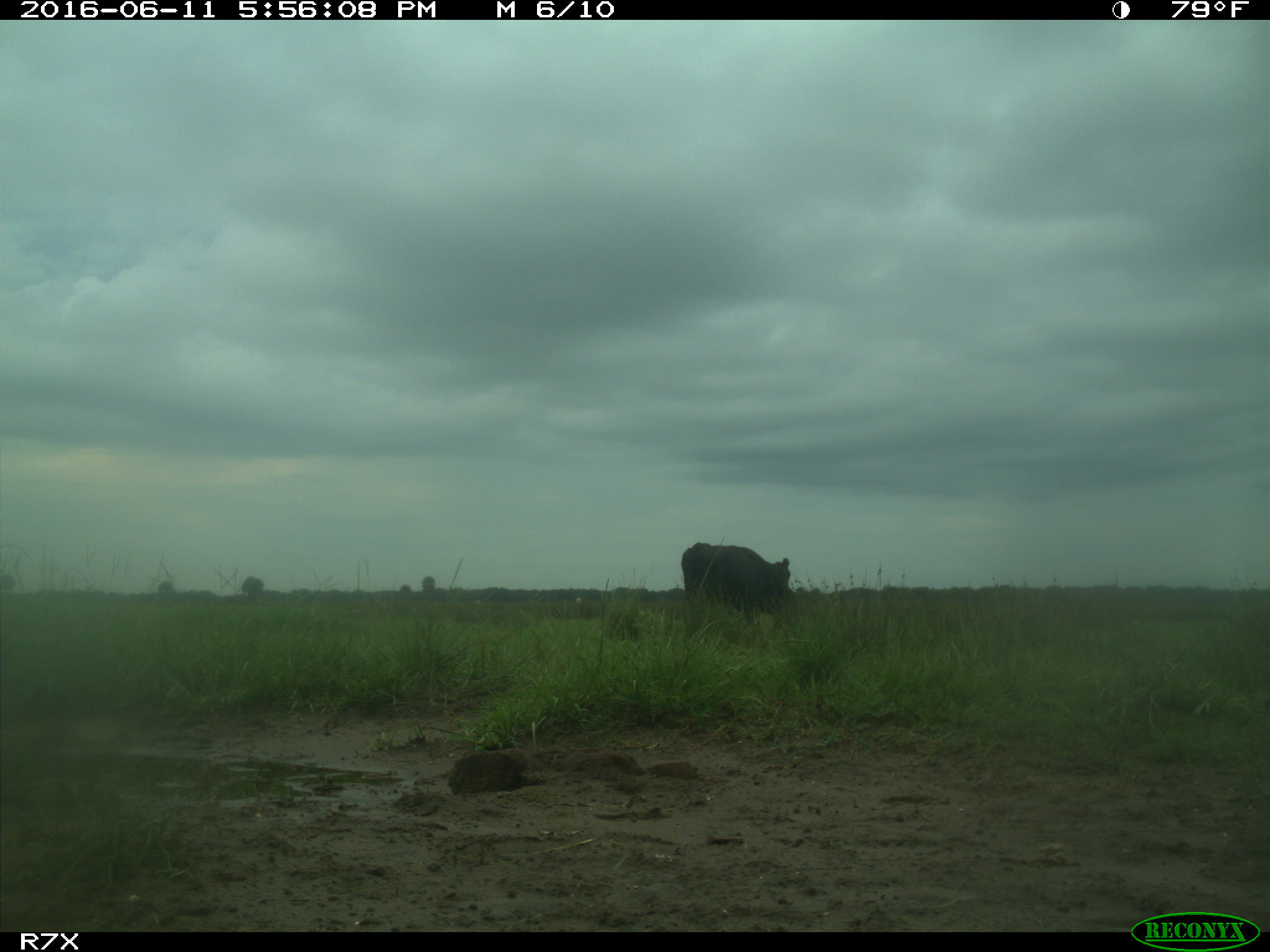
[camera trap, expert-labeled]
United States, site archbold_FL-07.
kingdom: Animalia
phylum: Chordata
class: Mammalia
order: Artiodactyla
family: Bovidae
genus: Bos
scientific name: Bos taurus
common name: domestic cow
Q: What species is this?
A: Bos taurus (domestic cow).